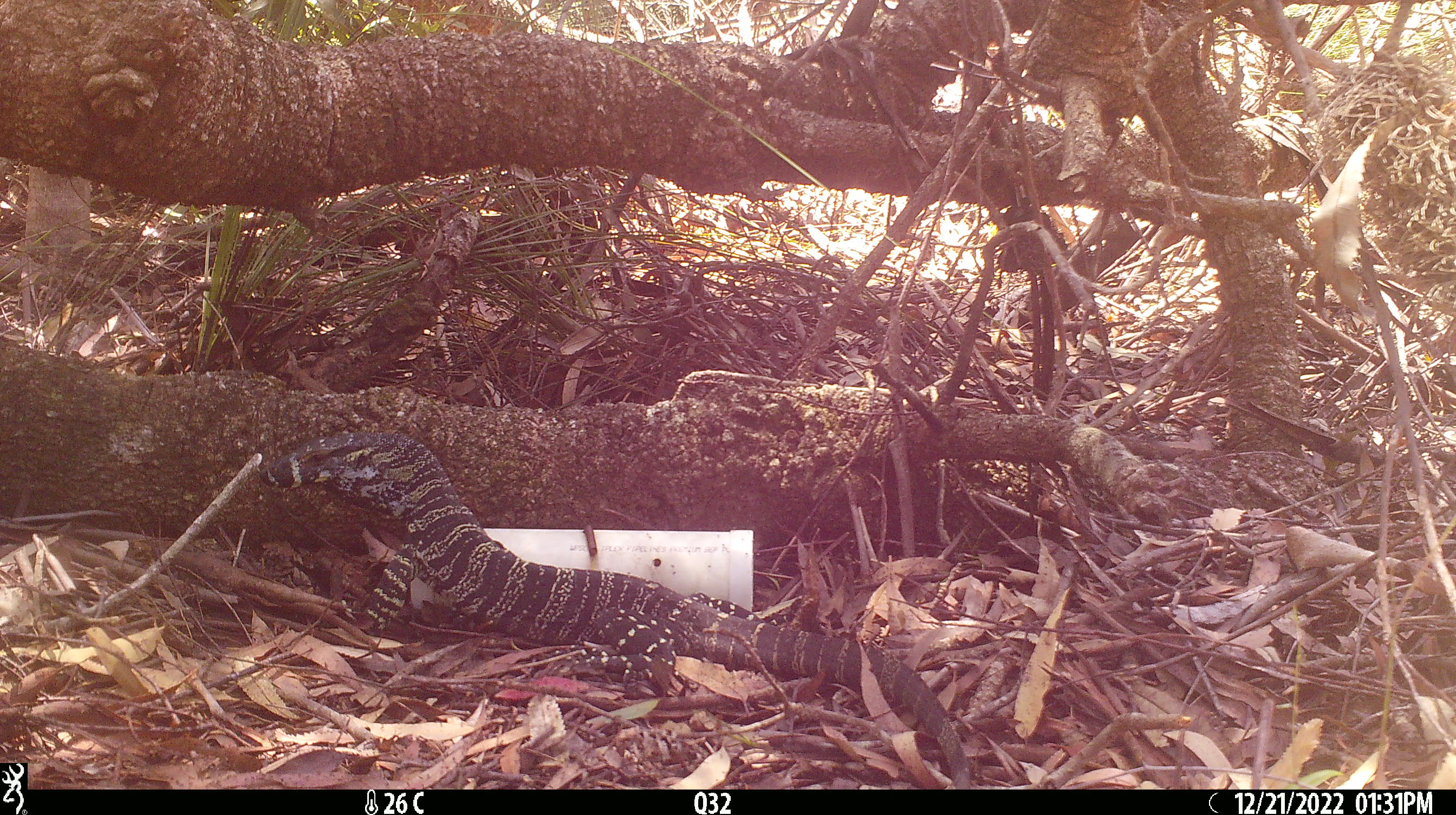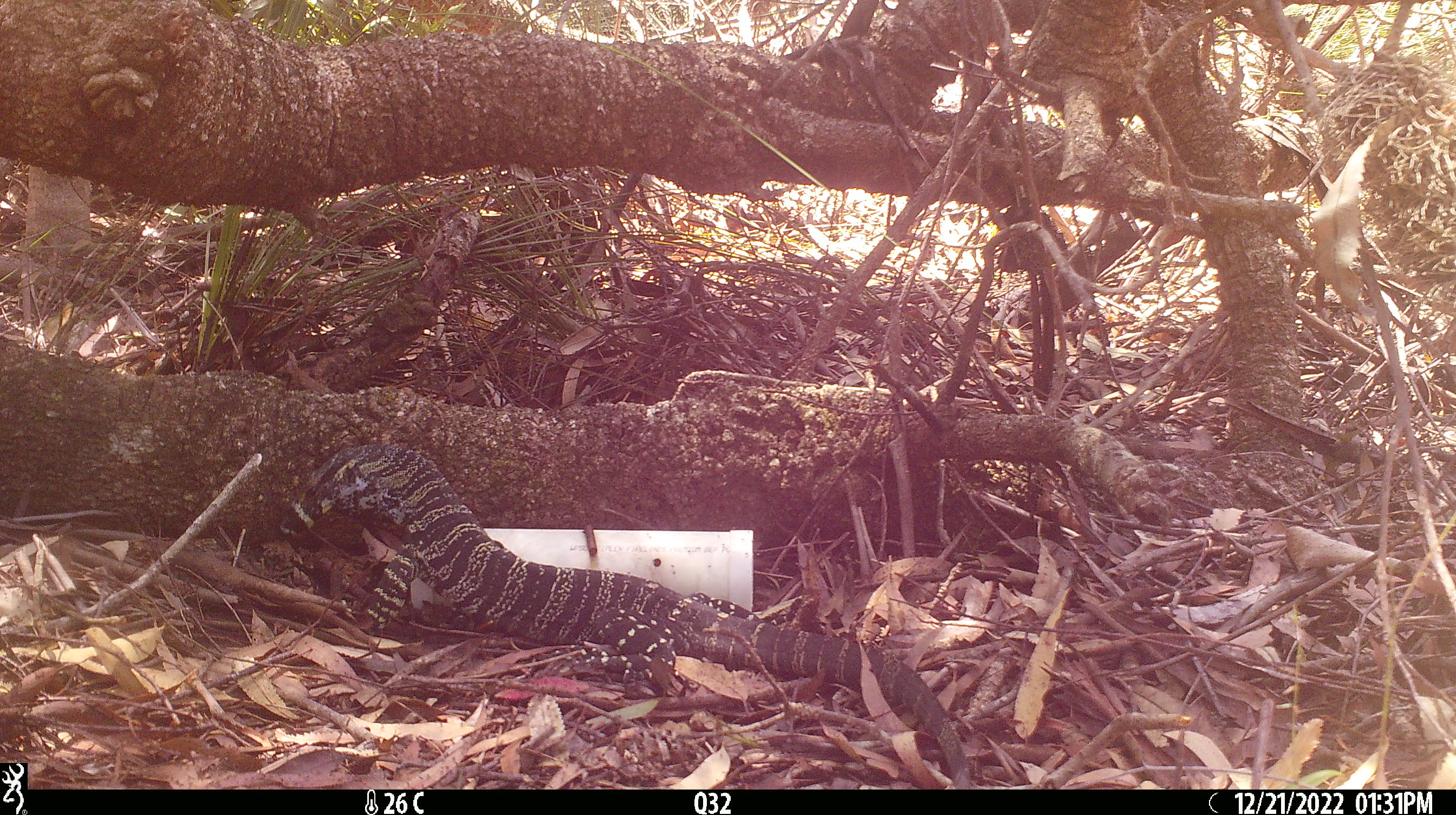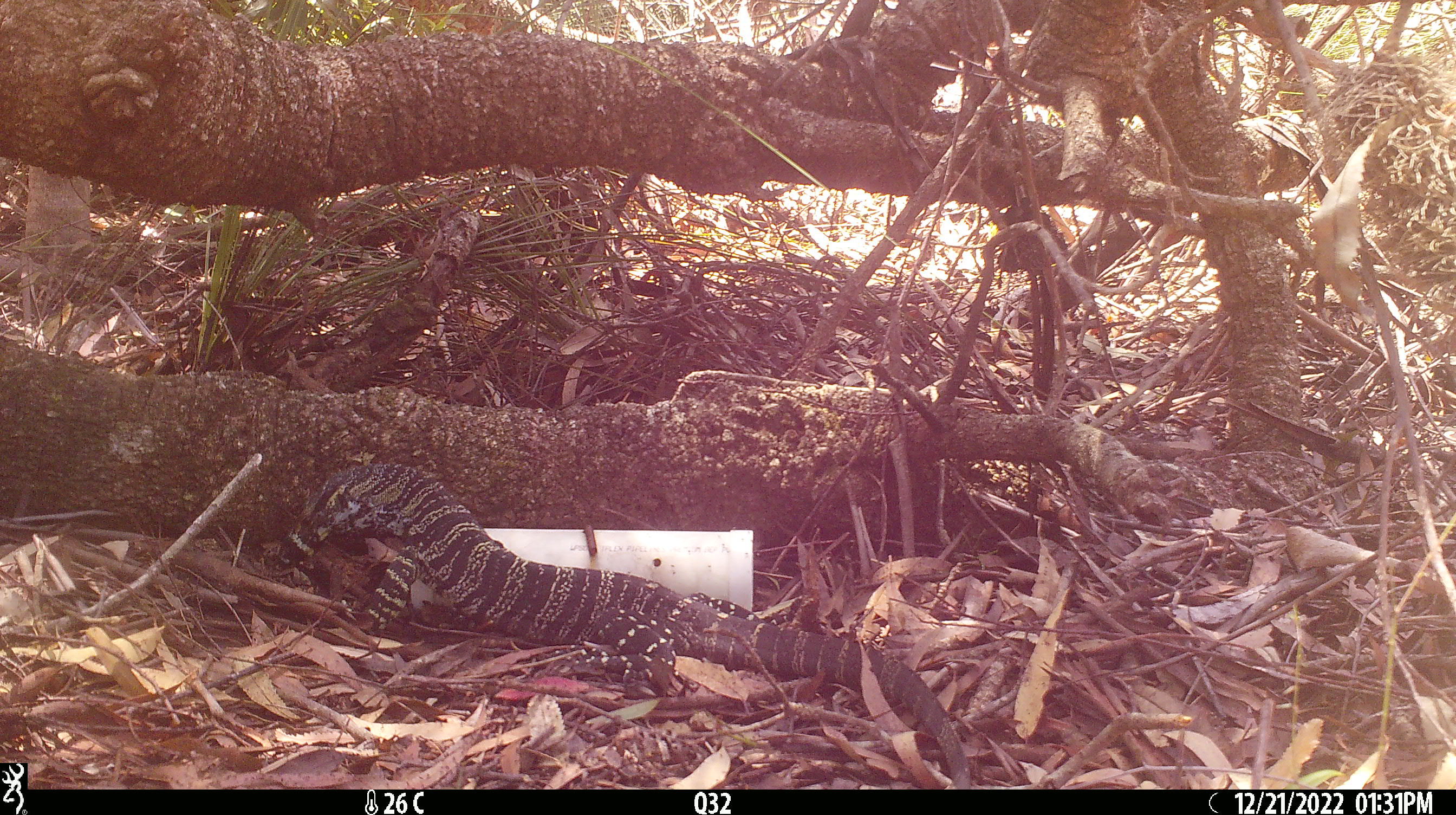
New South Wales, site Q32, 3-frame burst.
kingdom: Animalia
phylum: Chordata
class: Reptilia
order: Squamata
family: Varanidae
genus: Varanus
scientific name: Varanus varius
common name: lace monitor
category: goanna